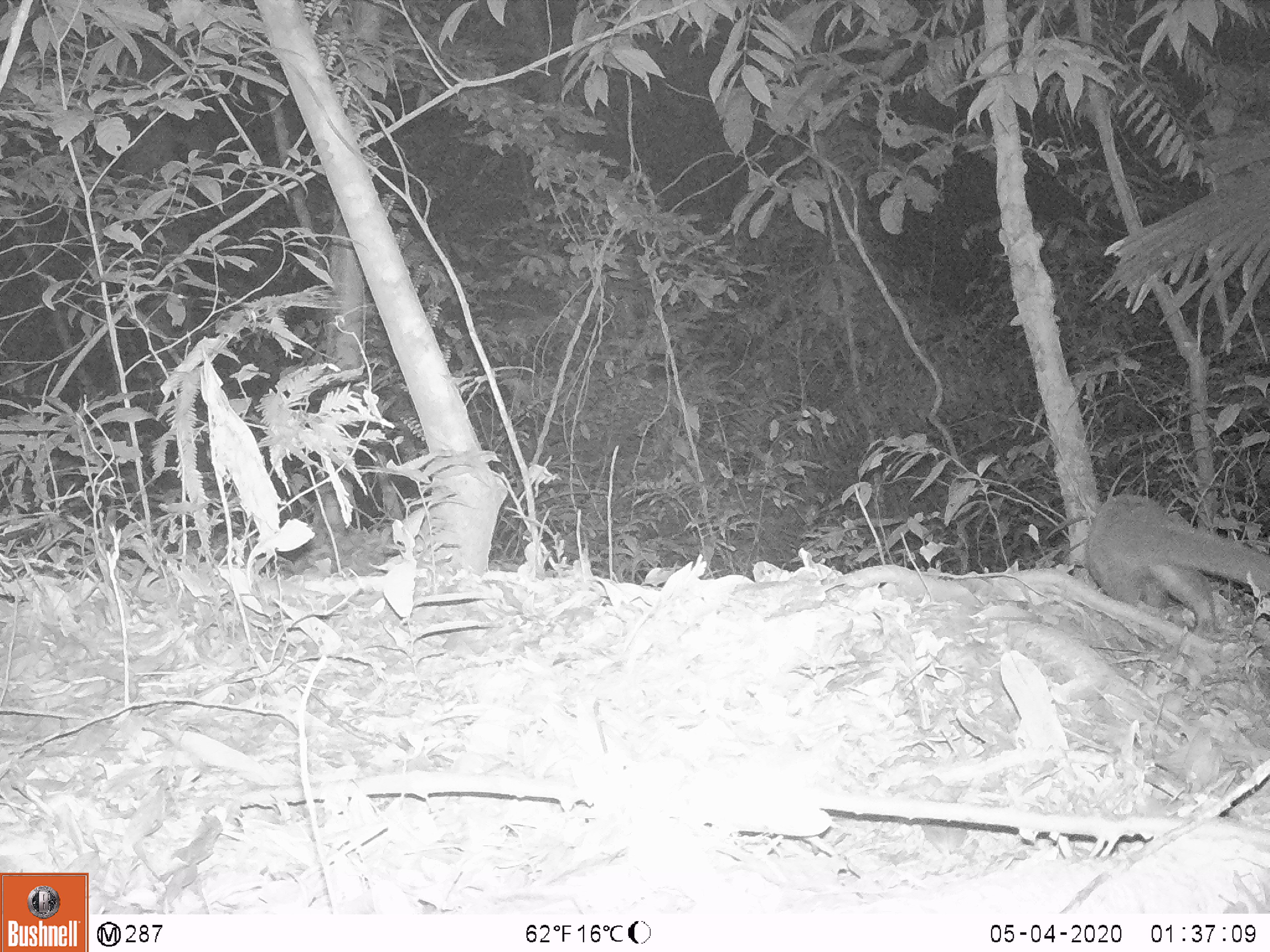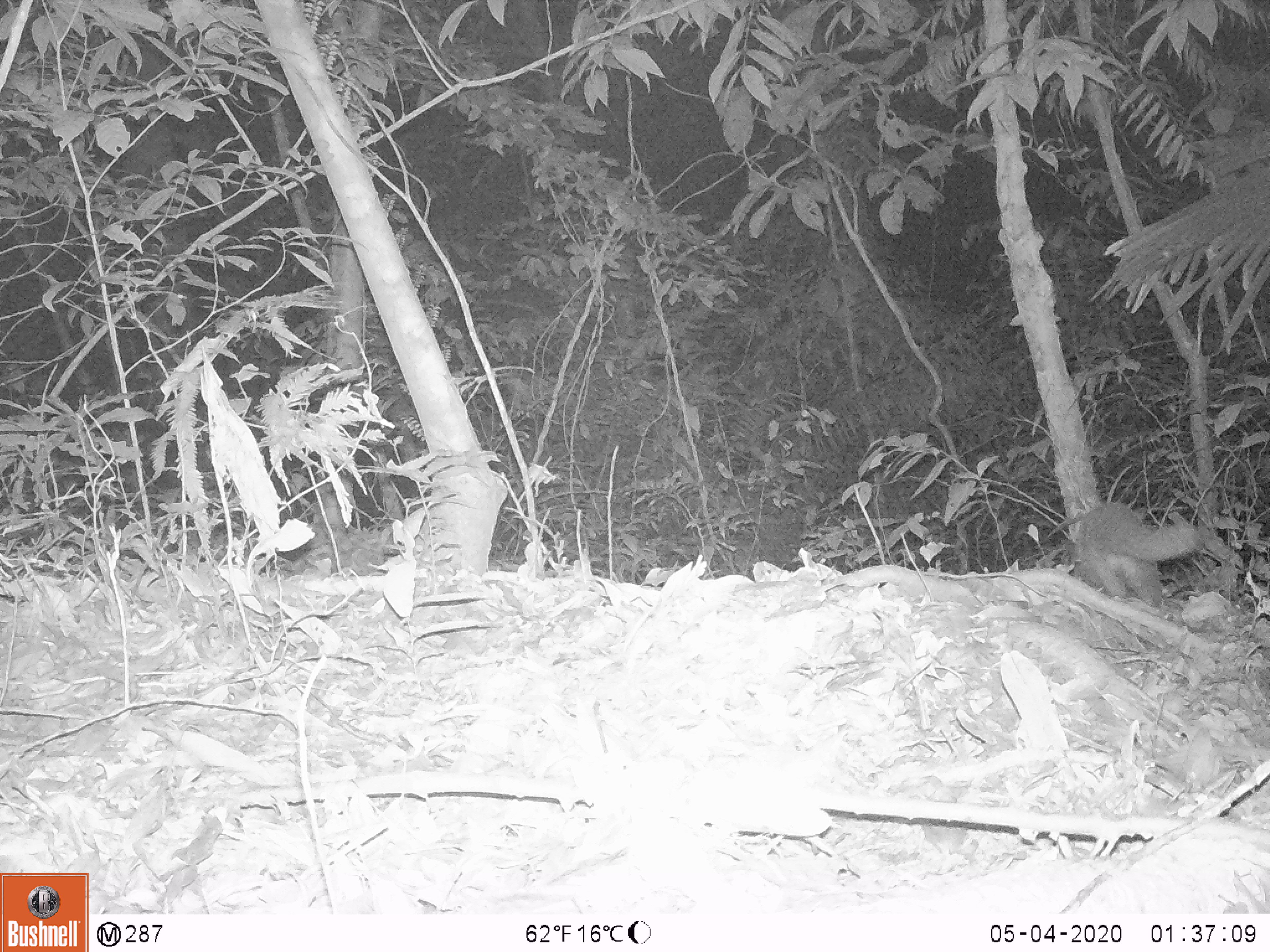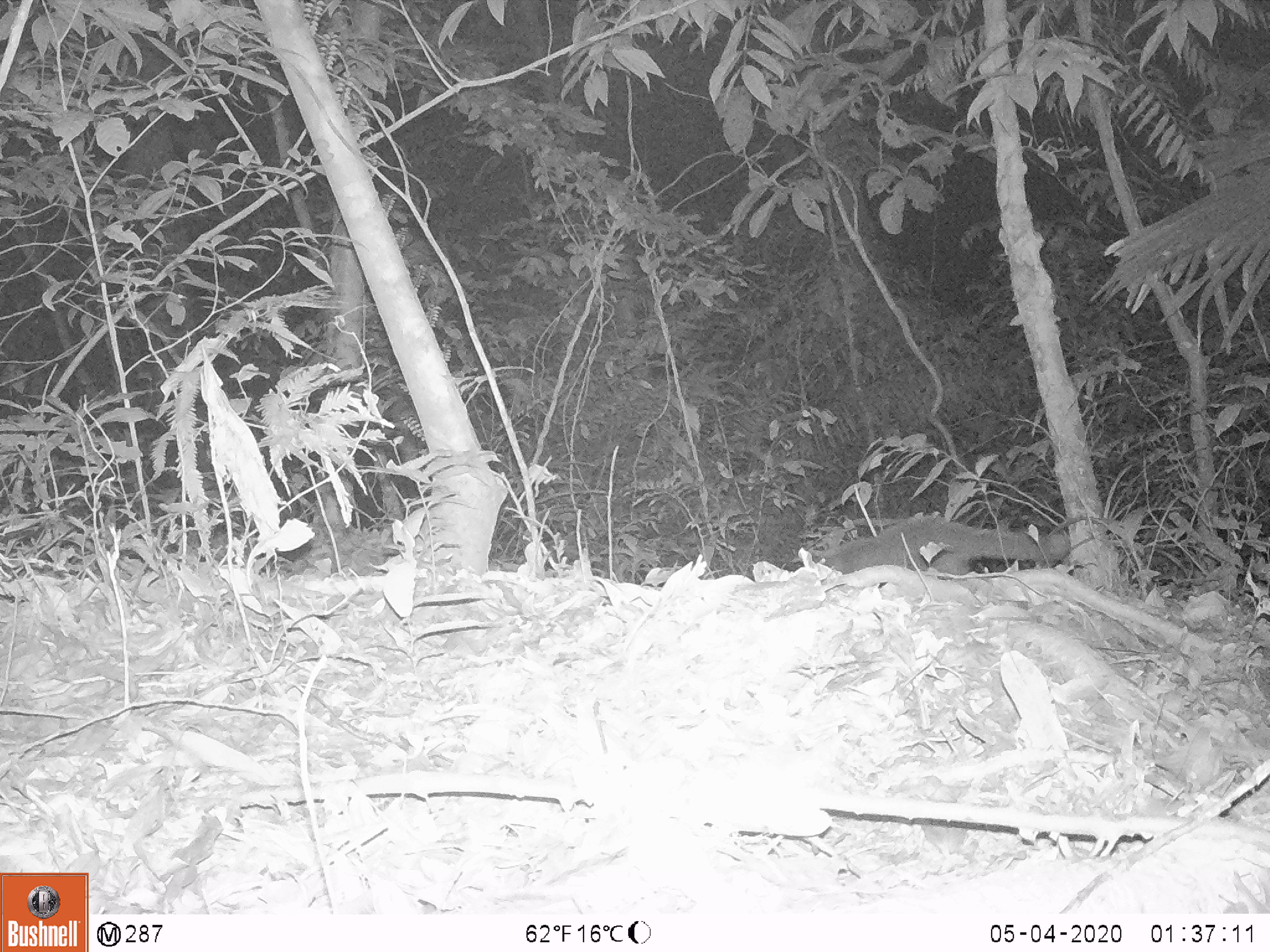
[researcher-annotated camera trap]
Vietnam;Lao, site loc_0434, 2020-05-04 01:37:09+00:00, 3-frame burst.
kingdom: Animalia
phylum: Chordata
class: Mammalia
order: Carnivora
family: Viverridae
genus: Paguma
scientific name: Paguma larvata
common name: masked palm civet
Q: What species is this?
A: Masked palm civet (Paguma larvata).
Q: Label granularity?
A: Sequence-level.